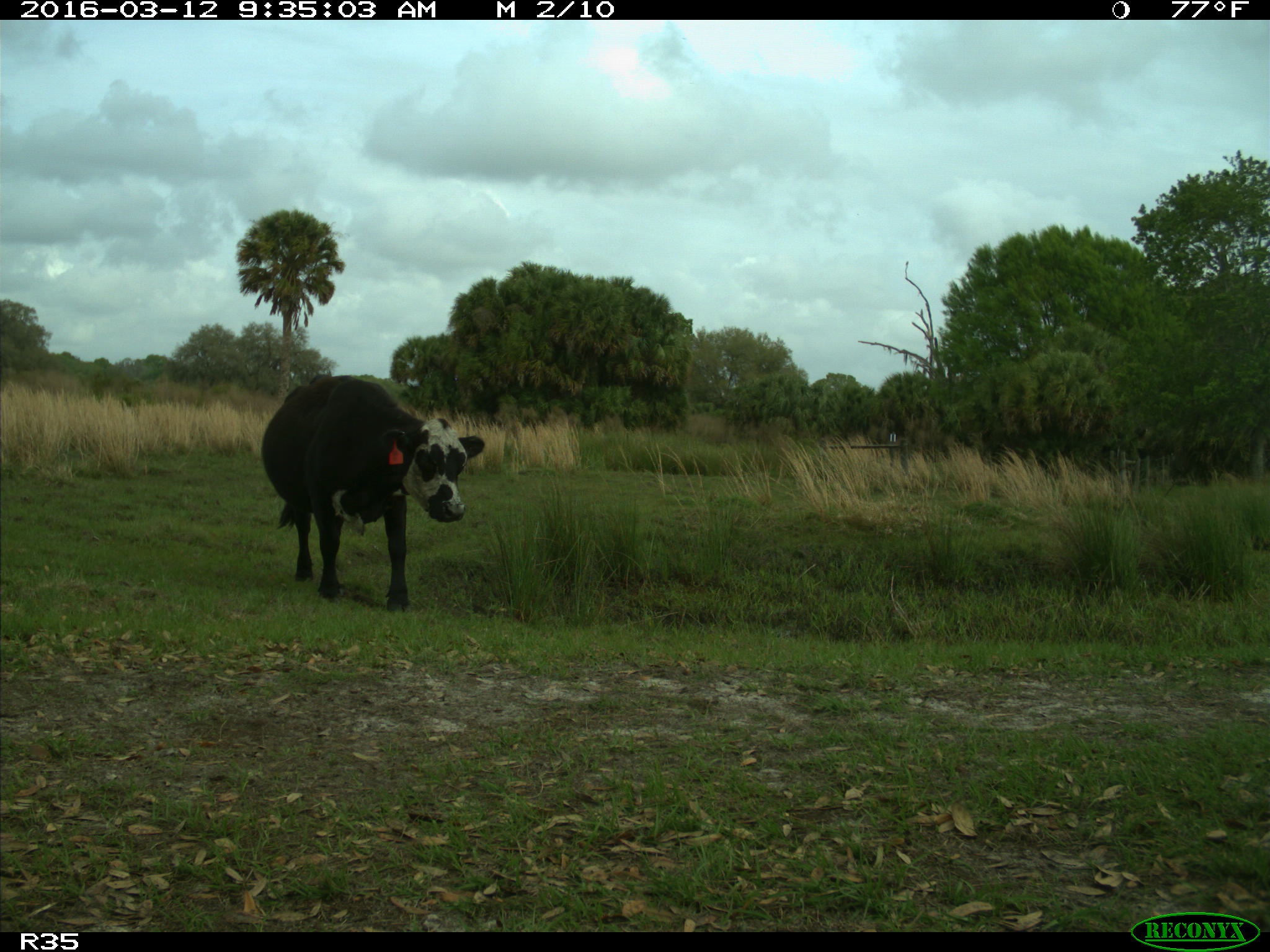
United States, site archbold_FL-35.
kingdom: Animalia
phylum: Chordata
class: Mammalia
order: Artiodactyla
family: Bovidae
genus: Bos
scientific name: Bos taurus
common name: domestic cow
Bos taurus (domestic cow).